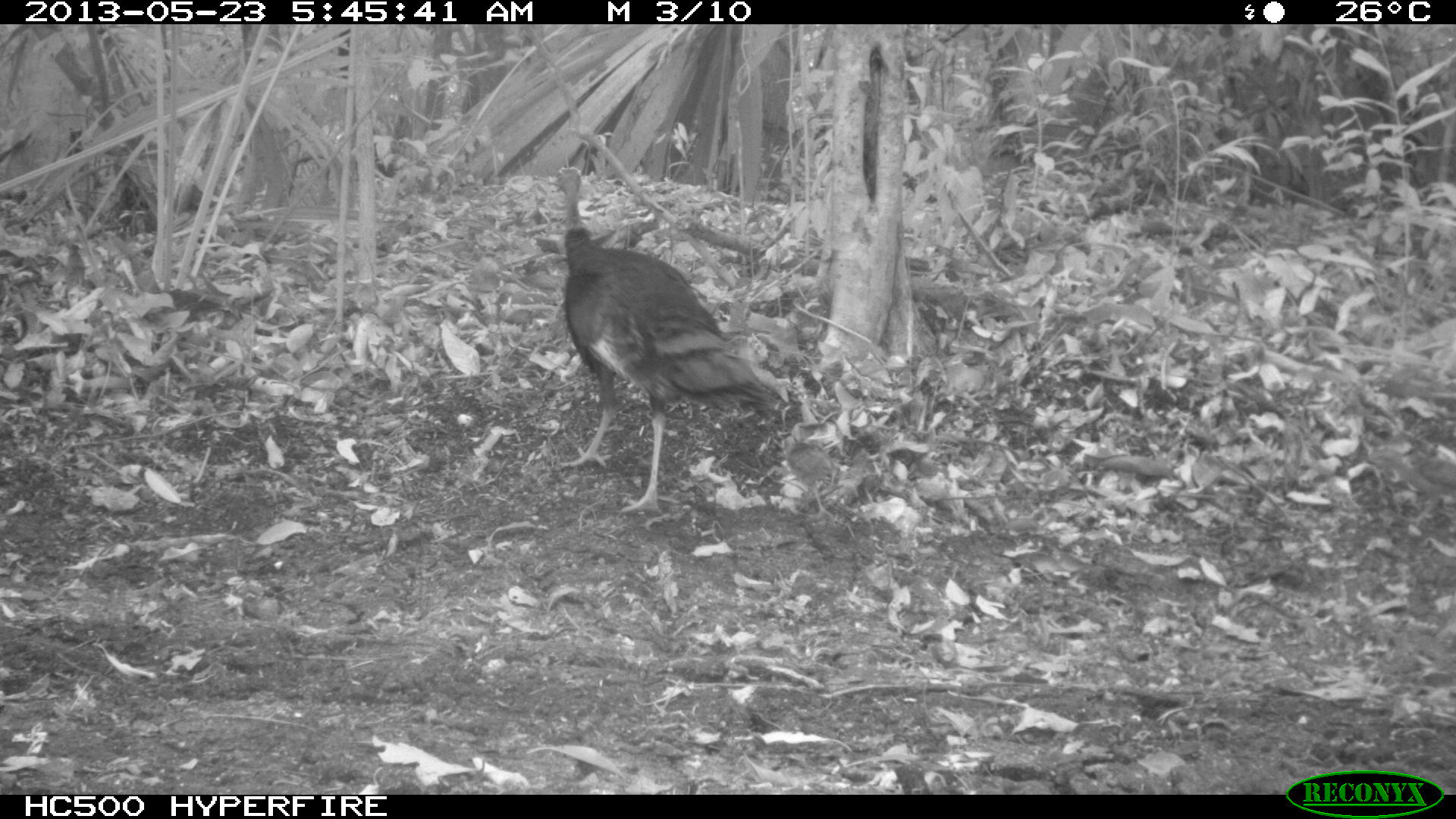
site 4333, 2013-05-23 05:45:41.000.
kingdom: Animalia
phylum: Chordata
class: Aves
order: Galliformes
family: Phasianidae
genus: Meleagris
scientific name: Meleagris ocellata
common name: ocellated turkey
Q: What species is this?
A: Meleagris ocellata (ocellated turkey).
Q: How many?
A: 6.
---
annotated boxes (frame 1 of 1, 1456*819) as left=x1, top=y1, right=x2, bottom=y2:
meleagris ocellata: left=542, top=164, right=791, bottom=512